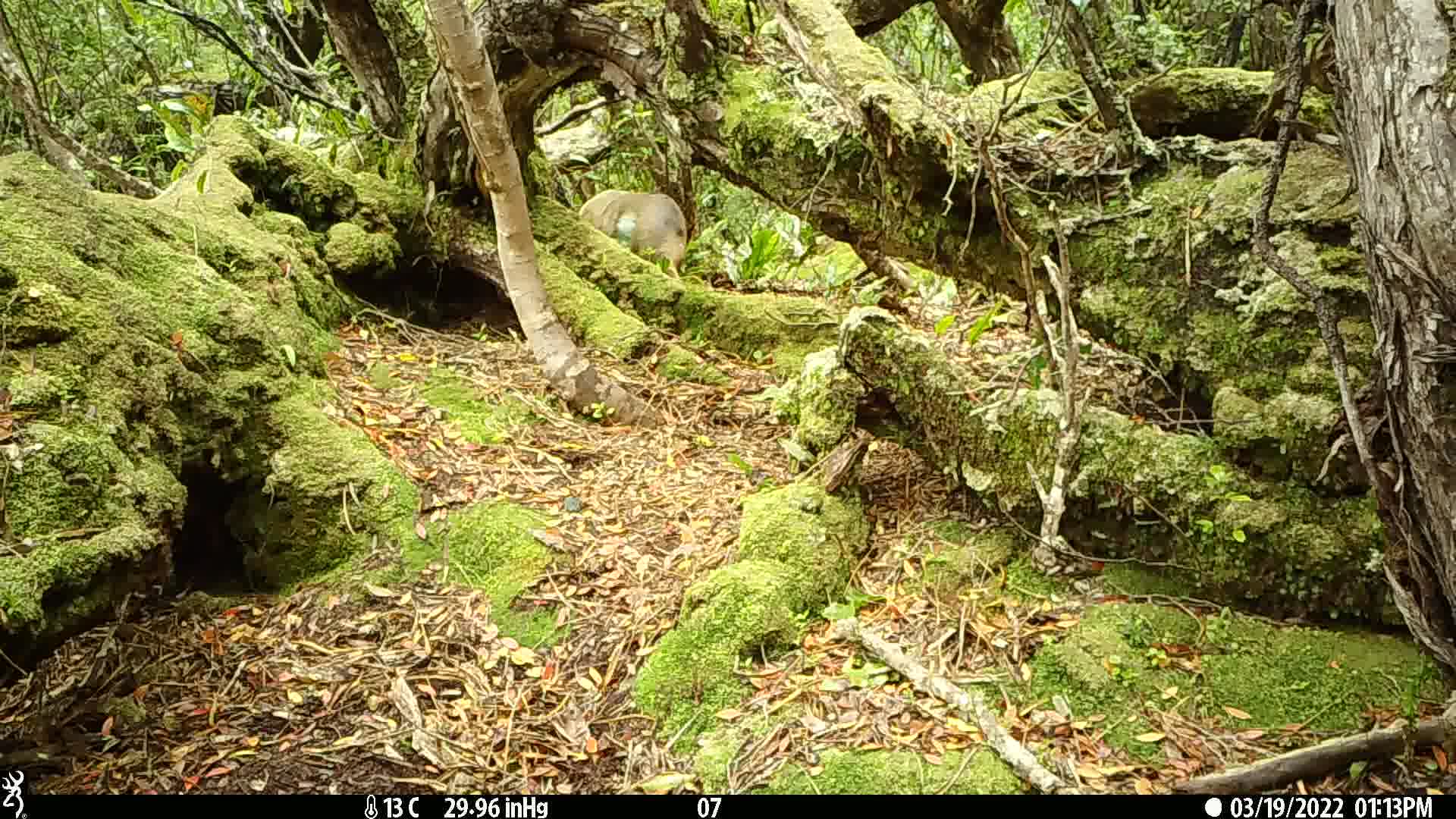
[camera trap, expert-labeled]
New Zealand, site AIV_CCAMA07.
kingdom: Animalia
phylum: Chordata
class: Mammalia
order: Carnivora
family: Otariidae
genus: Phocarctos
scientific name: Phocarctos hookeri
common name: new zealand sea lion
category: sealion